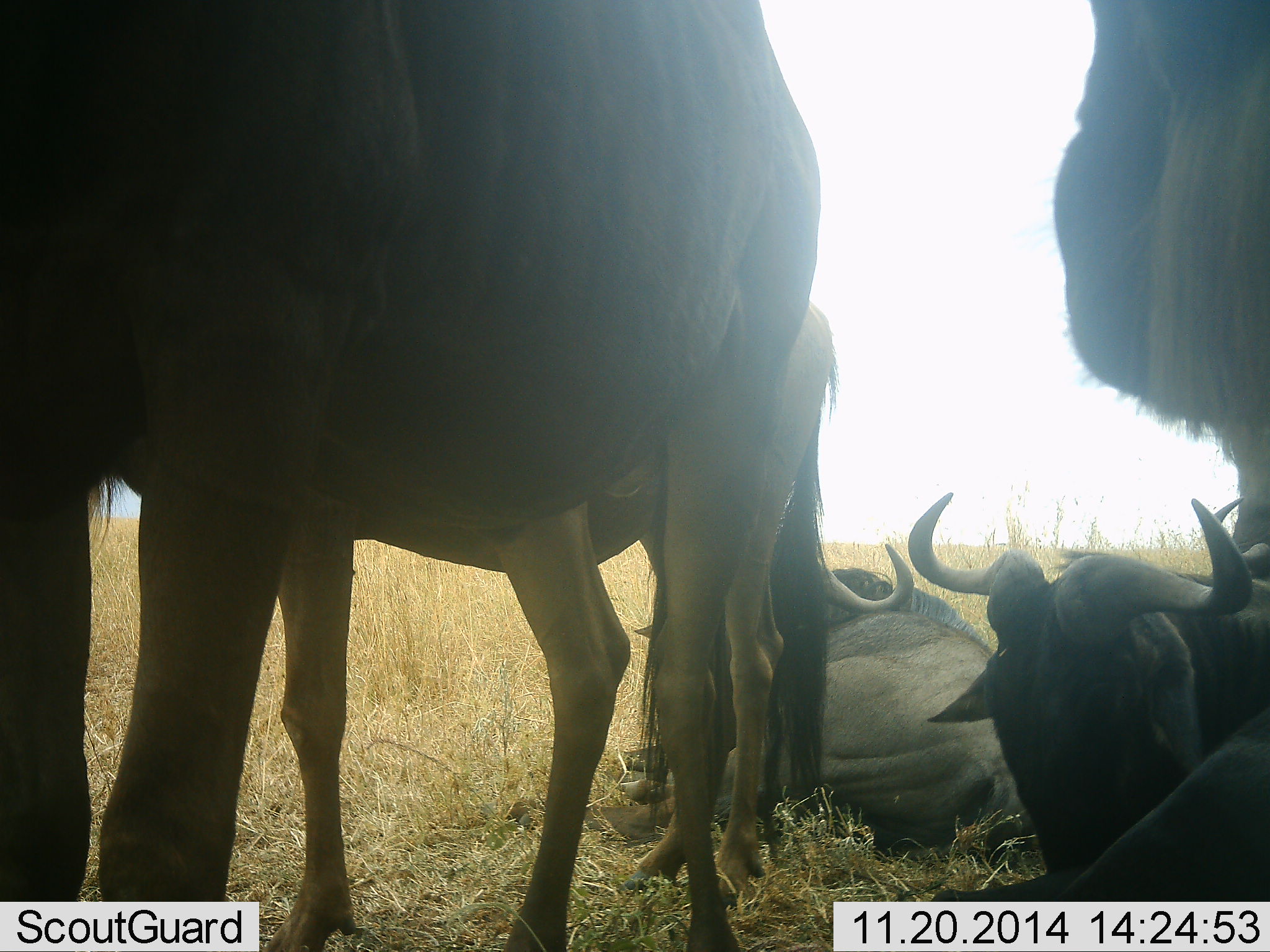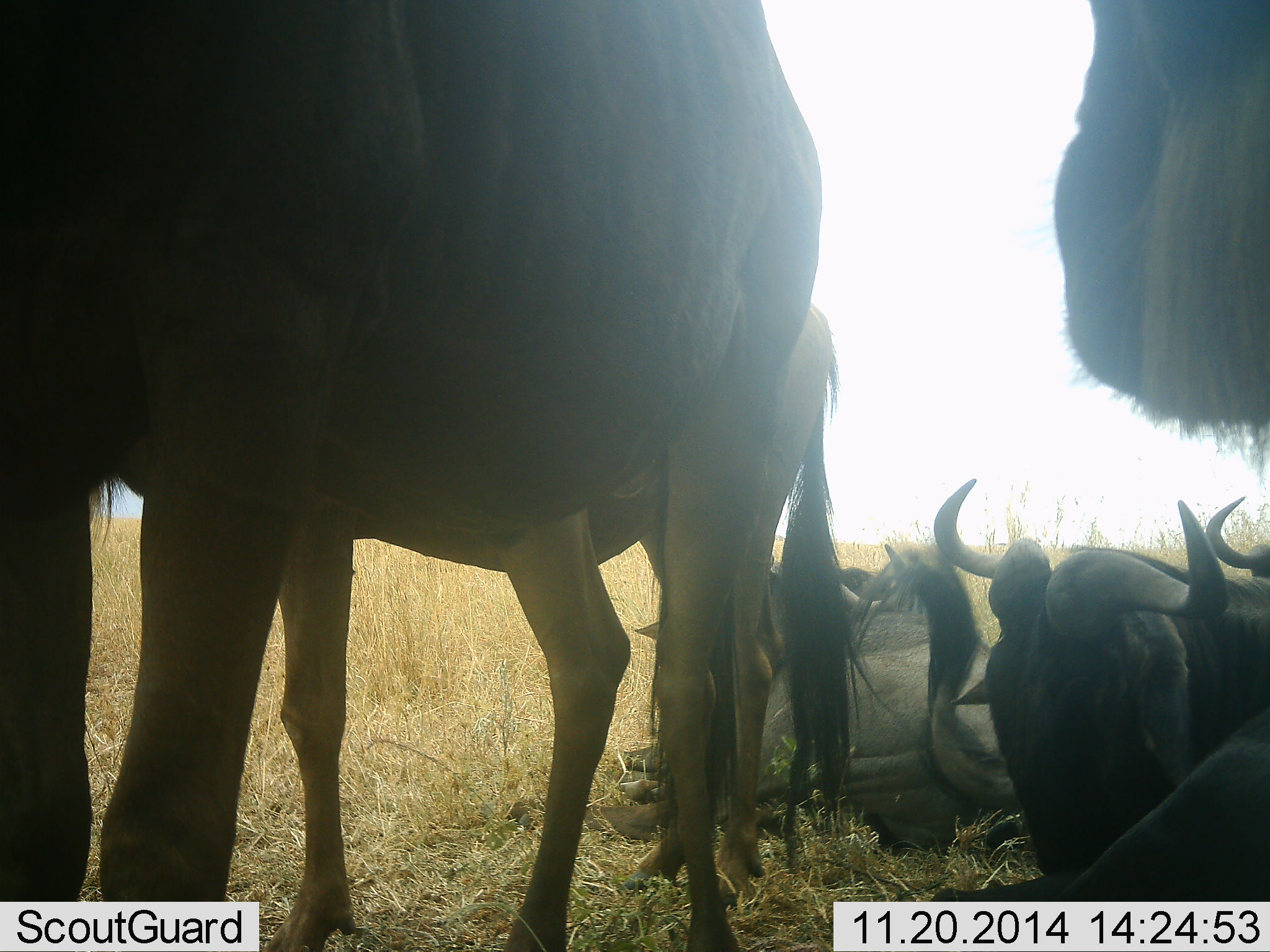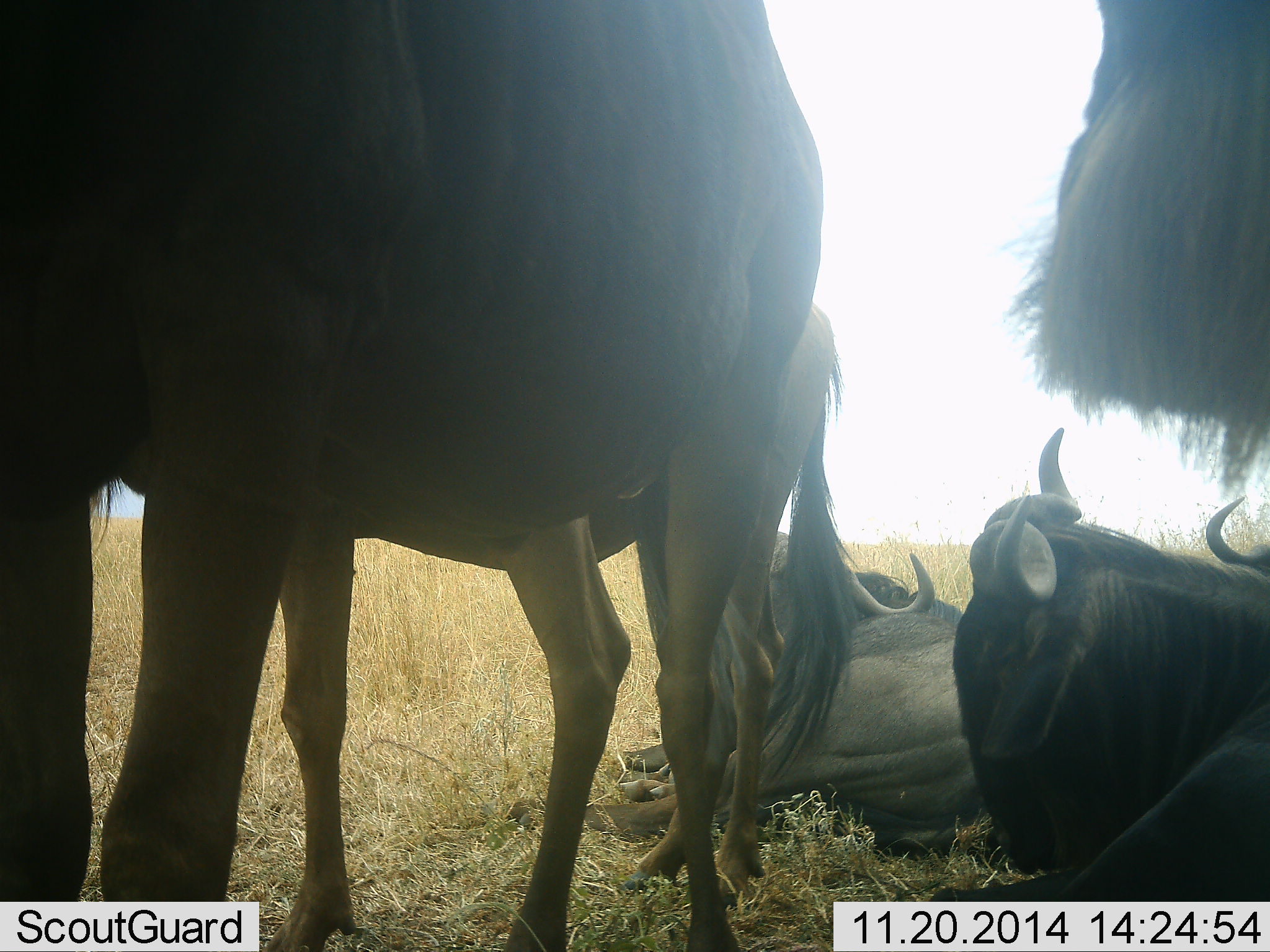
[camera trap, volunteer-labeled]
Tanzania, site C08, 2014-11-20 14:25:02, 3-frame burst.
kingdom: Animalia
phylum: Chordata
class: Mammalia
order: Artiodactyla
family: Bovidae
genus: Connochaetes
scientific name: Connochaetes taurinus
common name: blue wildebeest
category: wildebeest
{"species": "wildebeest (blue wildebeest) (Connochaetes taurinus)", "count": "5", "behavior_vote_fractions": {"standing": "80%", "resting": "90%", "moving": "10%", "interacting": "0%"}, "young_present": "10%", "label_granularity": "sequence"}